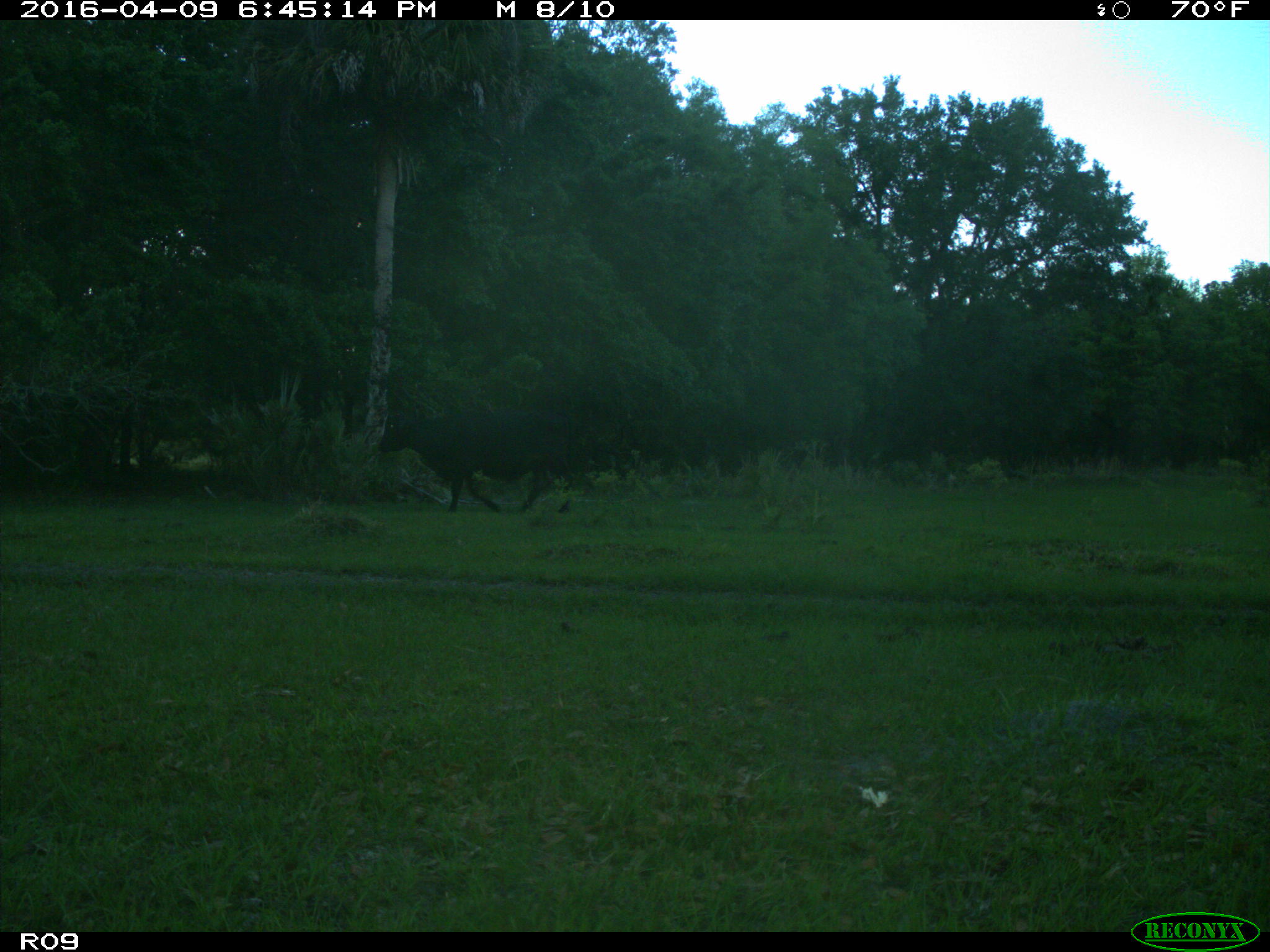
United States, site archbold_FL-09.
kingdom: Animalia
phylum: Chordata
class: Mammalia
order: Artiodactyla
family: Bovidae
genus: Bos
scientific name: Bos taurus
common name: domestic cow